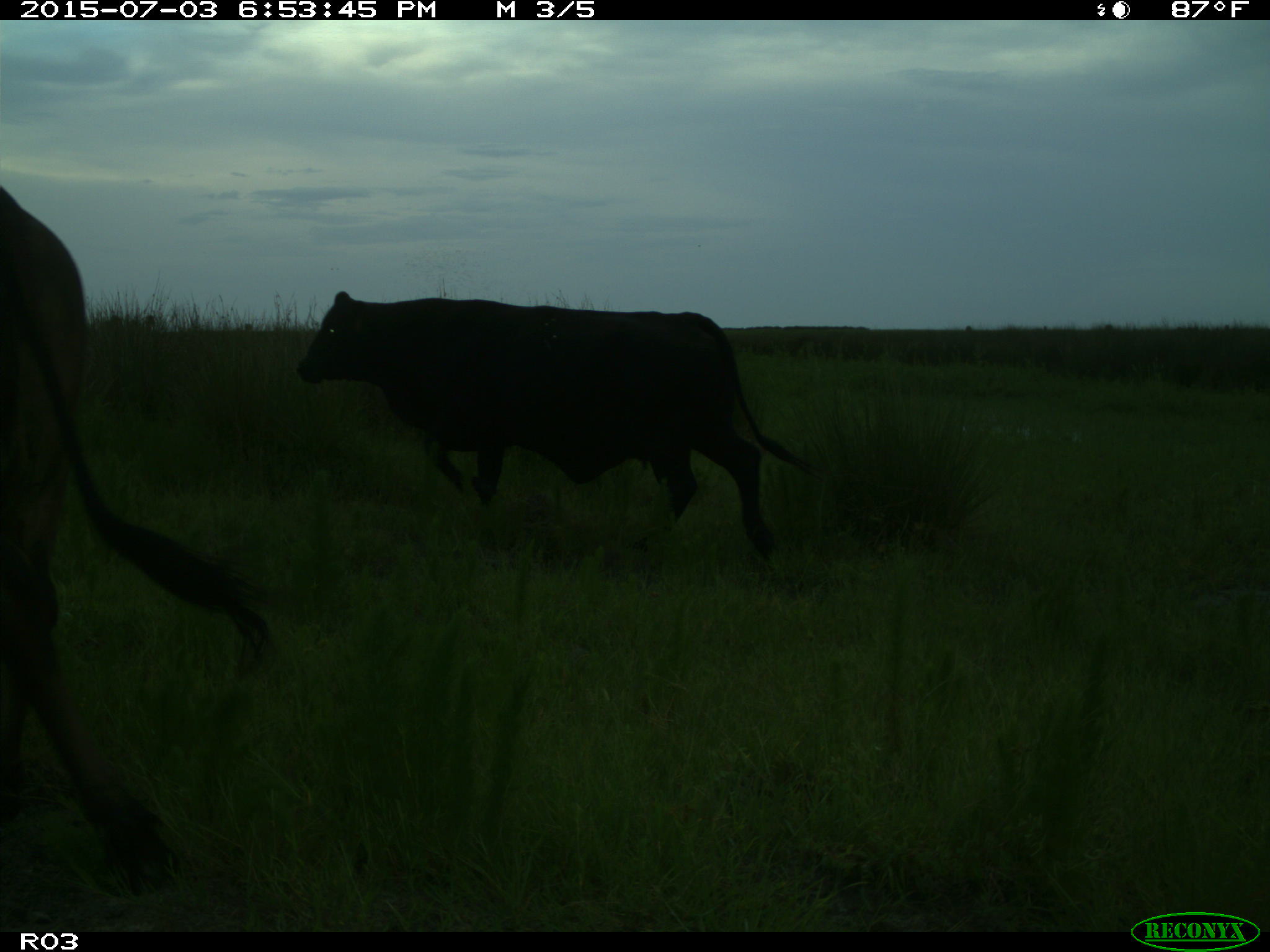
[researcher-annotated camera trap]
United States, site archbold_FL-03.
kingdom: Animalia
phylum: Chordata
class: Mammalia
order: Artiodactyla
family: Bovidae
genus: Bos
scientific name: Bos taurus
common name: domestic cow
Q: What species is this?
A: Bos taurus (domestic cow).